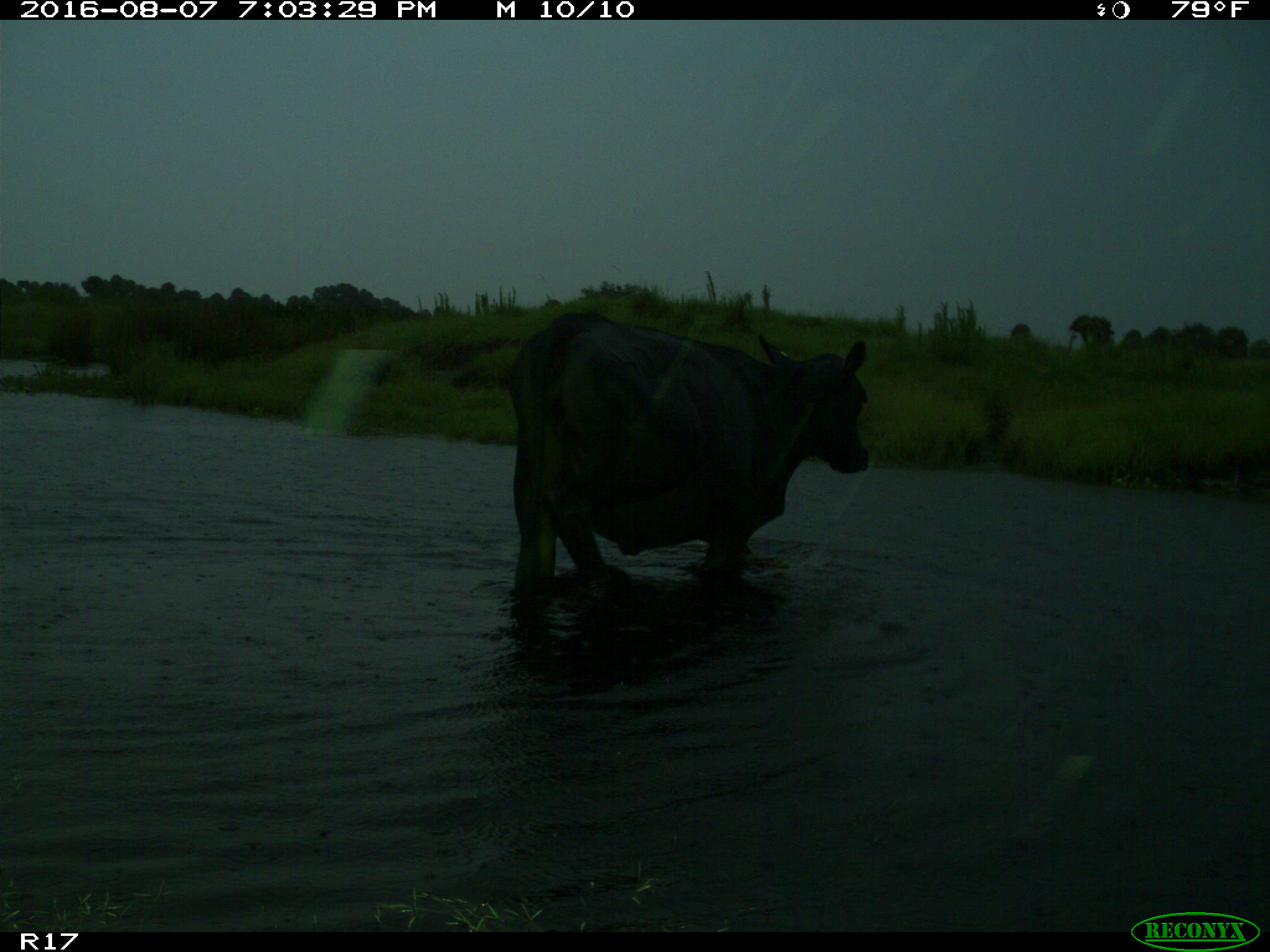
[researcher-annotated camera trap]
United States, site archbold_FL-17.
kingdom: Animalia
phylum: Chordata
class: Mammalia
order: Artiodactyla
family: Bovidae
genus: Bos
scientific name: Bos taurus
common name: domestic cow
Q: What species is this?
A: Bos taurus (domestic cow).